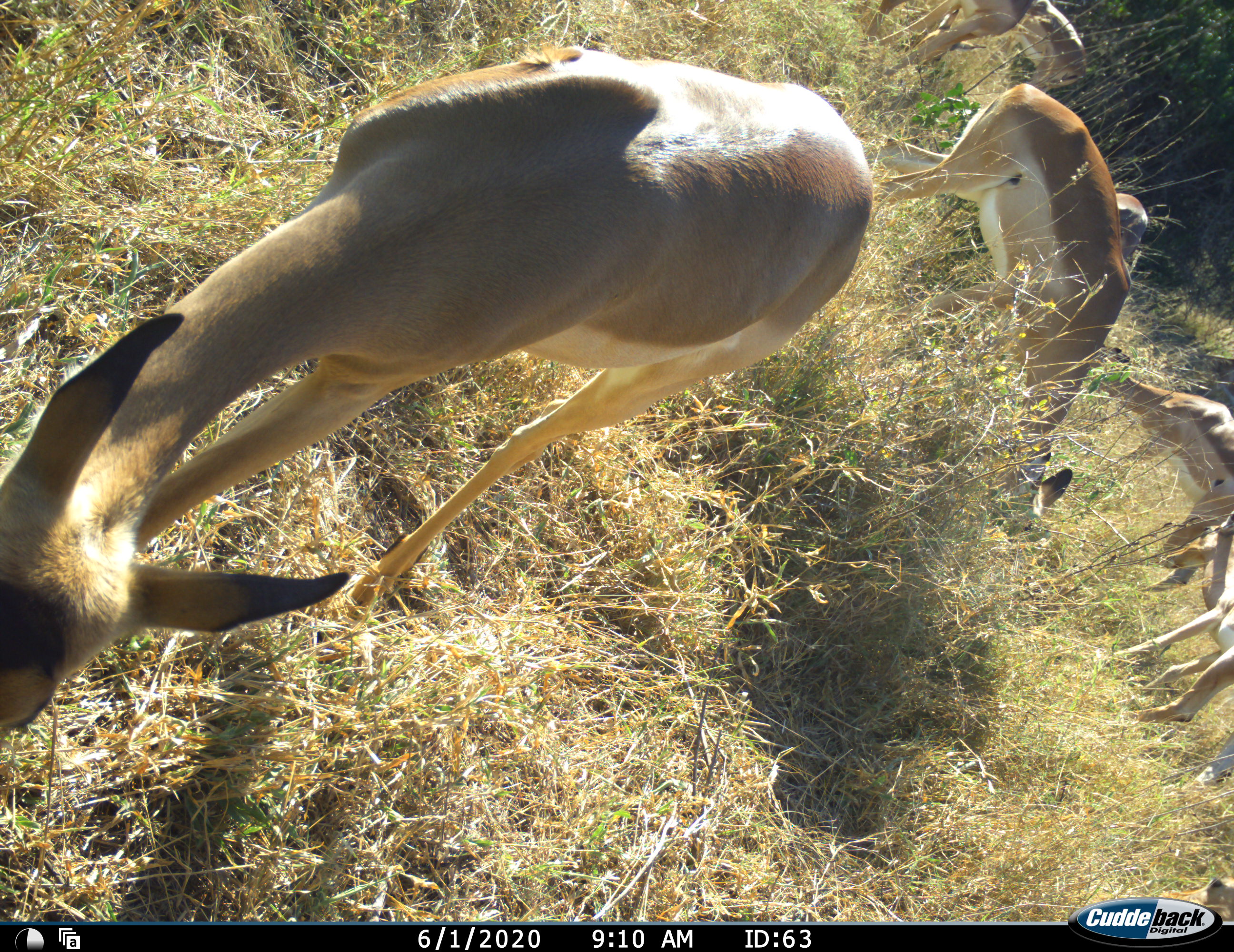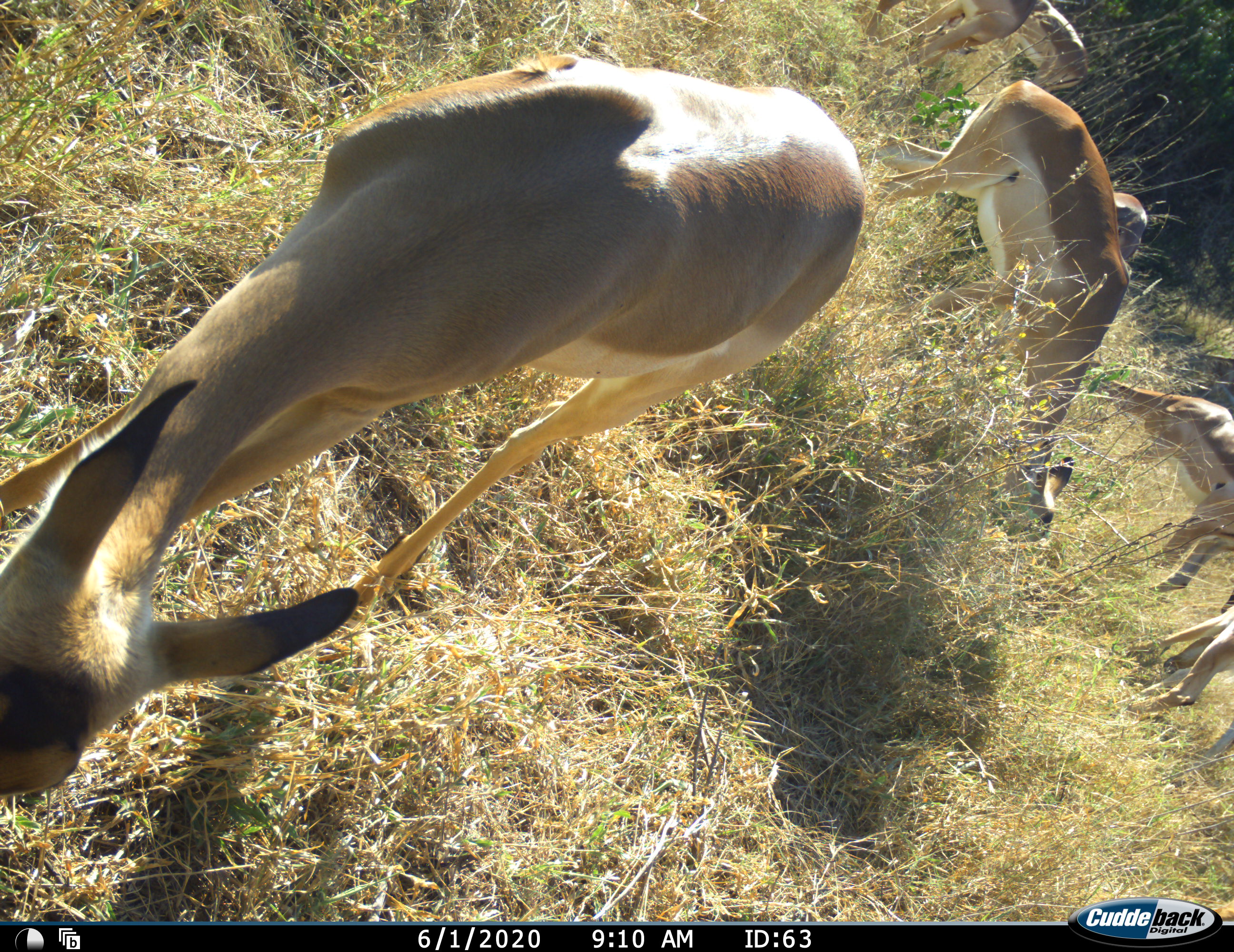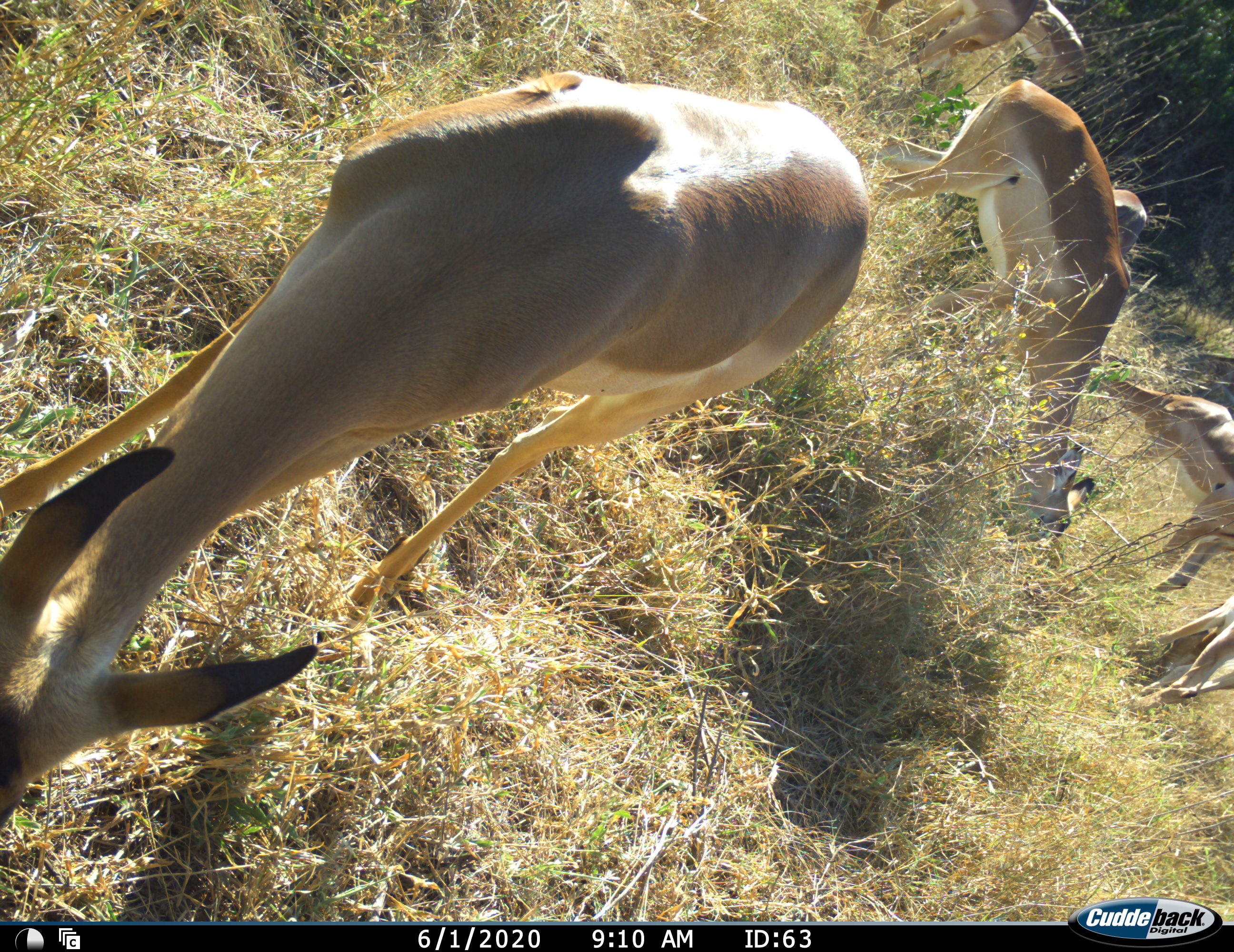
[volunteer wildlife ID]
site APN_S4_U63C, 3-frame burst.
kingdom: Animalia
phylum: Chordata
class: Mammalia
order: Artiodactyla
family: Bovidae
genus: Aepyceros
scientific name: Aepyceros melampus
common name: impala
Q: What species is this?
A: Impala (Aepyceros melampus).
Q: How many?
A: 5.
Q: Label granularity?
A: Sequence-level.